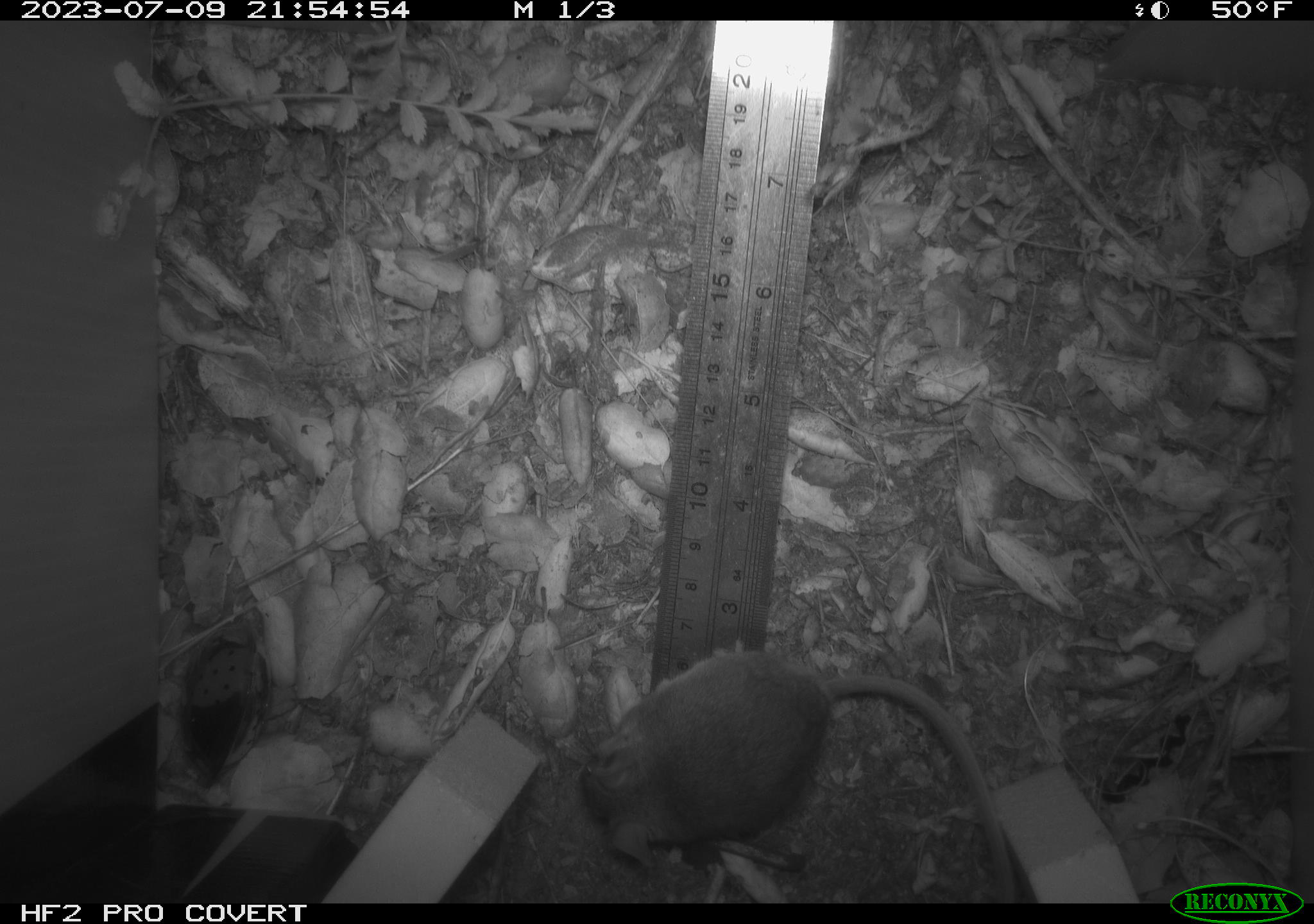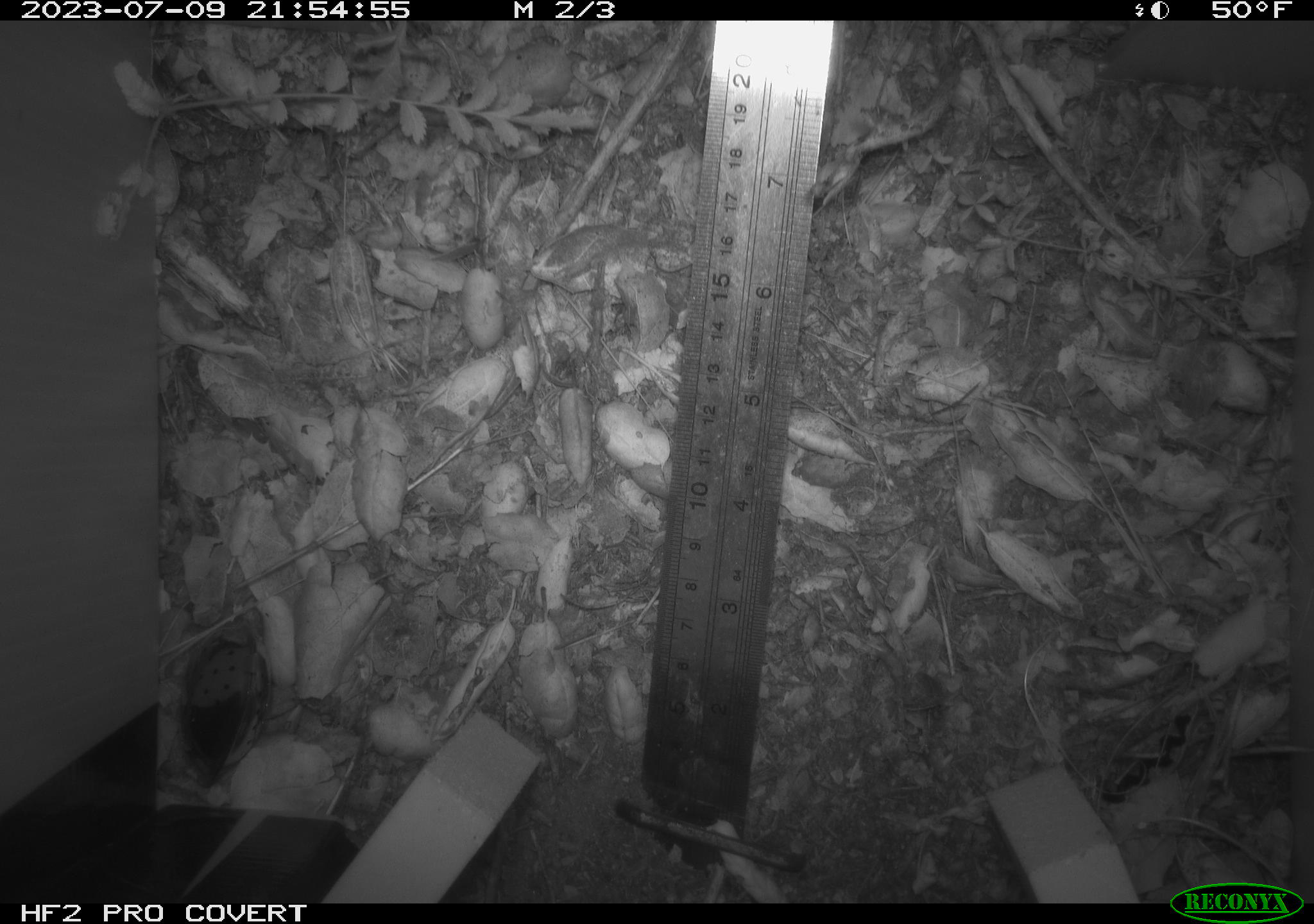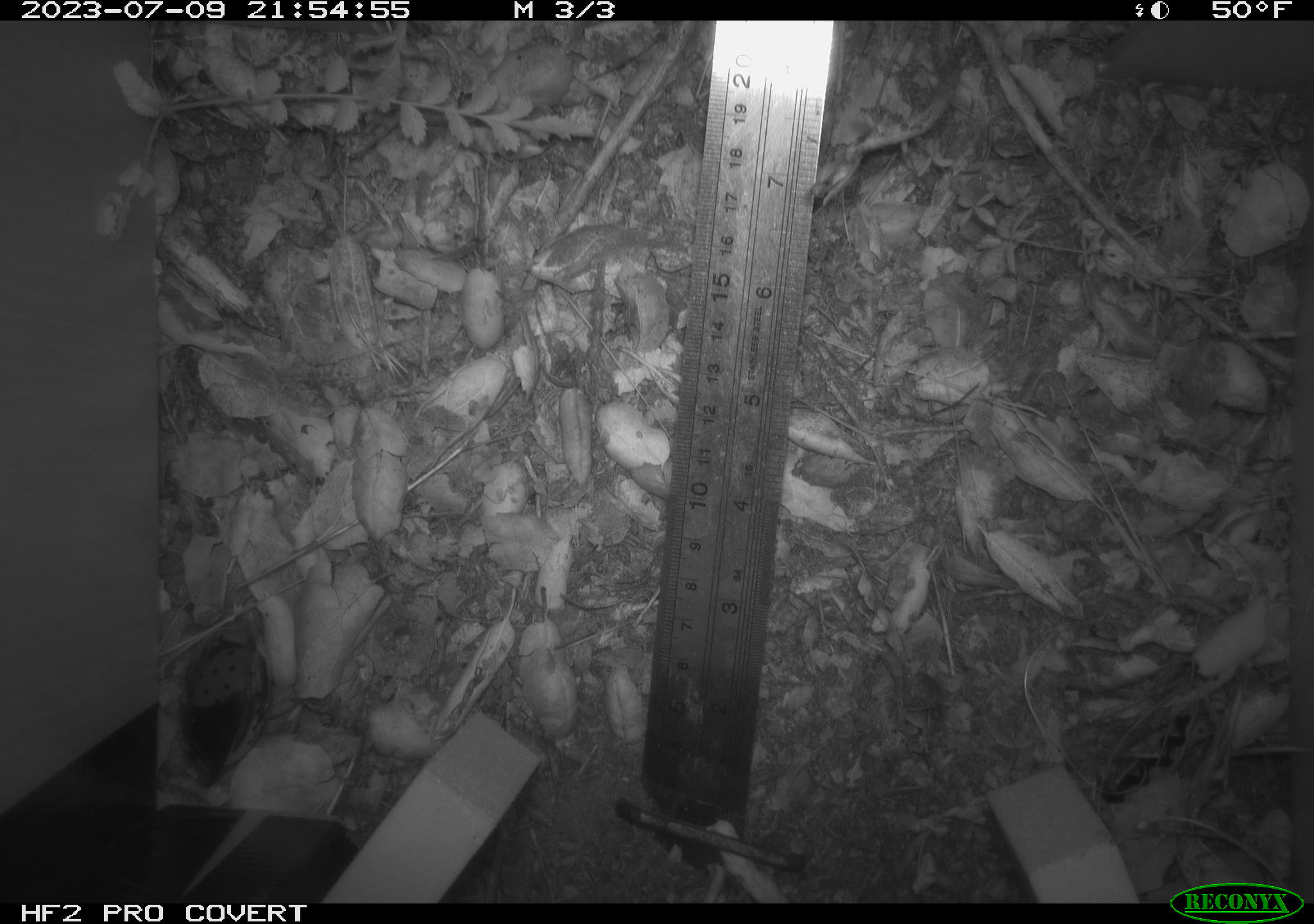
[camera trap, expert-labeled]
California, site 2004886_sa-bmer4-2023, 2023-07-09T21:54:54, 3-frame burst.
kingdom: Animalia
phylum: Chordata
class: Mammalia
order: Rodentia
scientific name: Rodentia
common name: mouse species